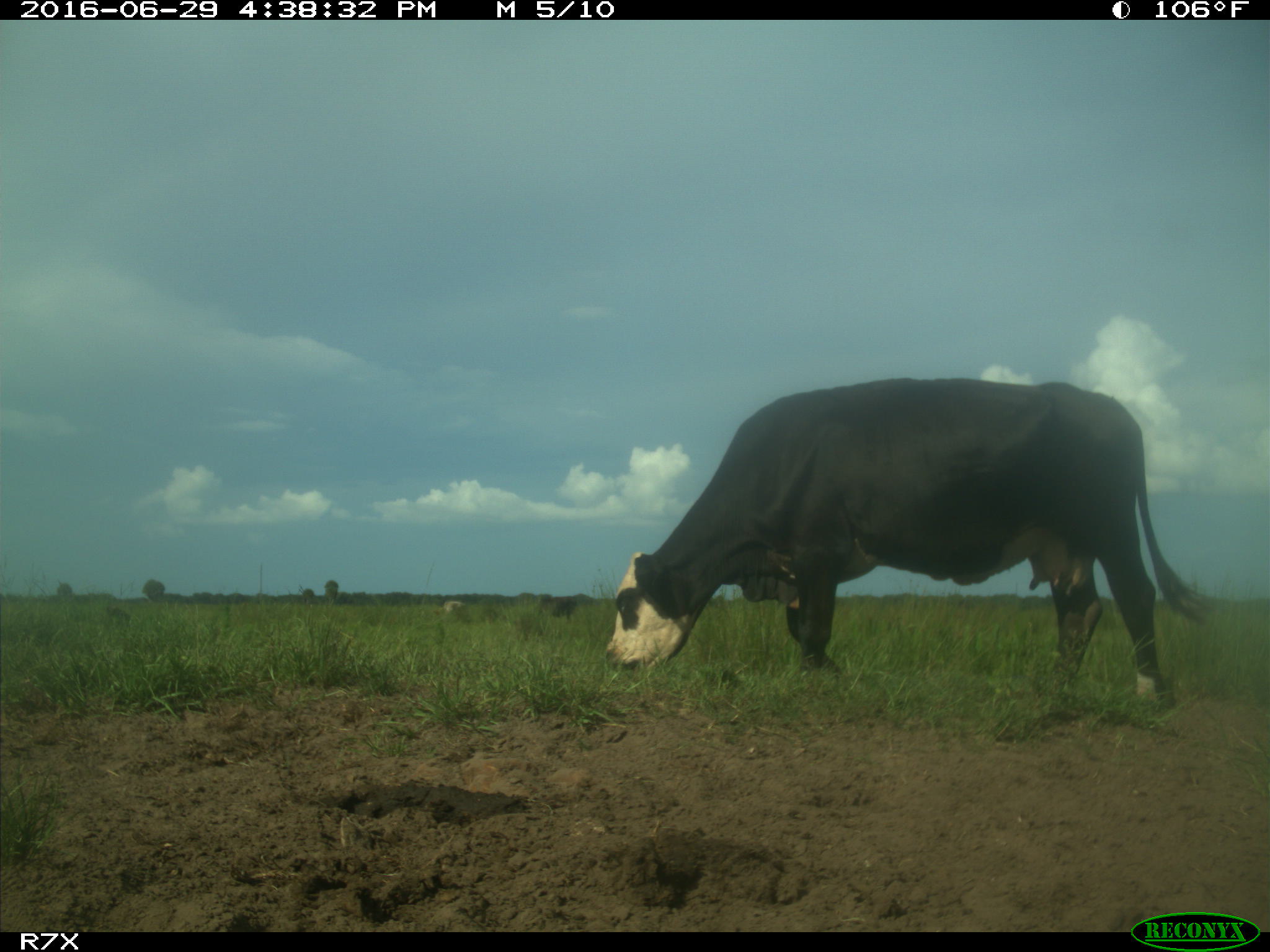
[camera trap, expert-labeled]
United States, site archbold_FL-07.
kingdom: Animalia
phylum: Chordata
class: Mammalia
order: Artiodactyla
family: Bovidae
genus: Bos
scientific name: Bos taurus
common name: domestic cow